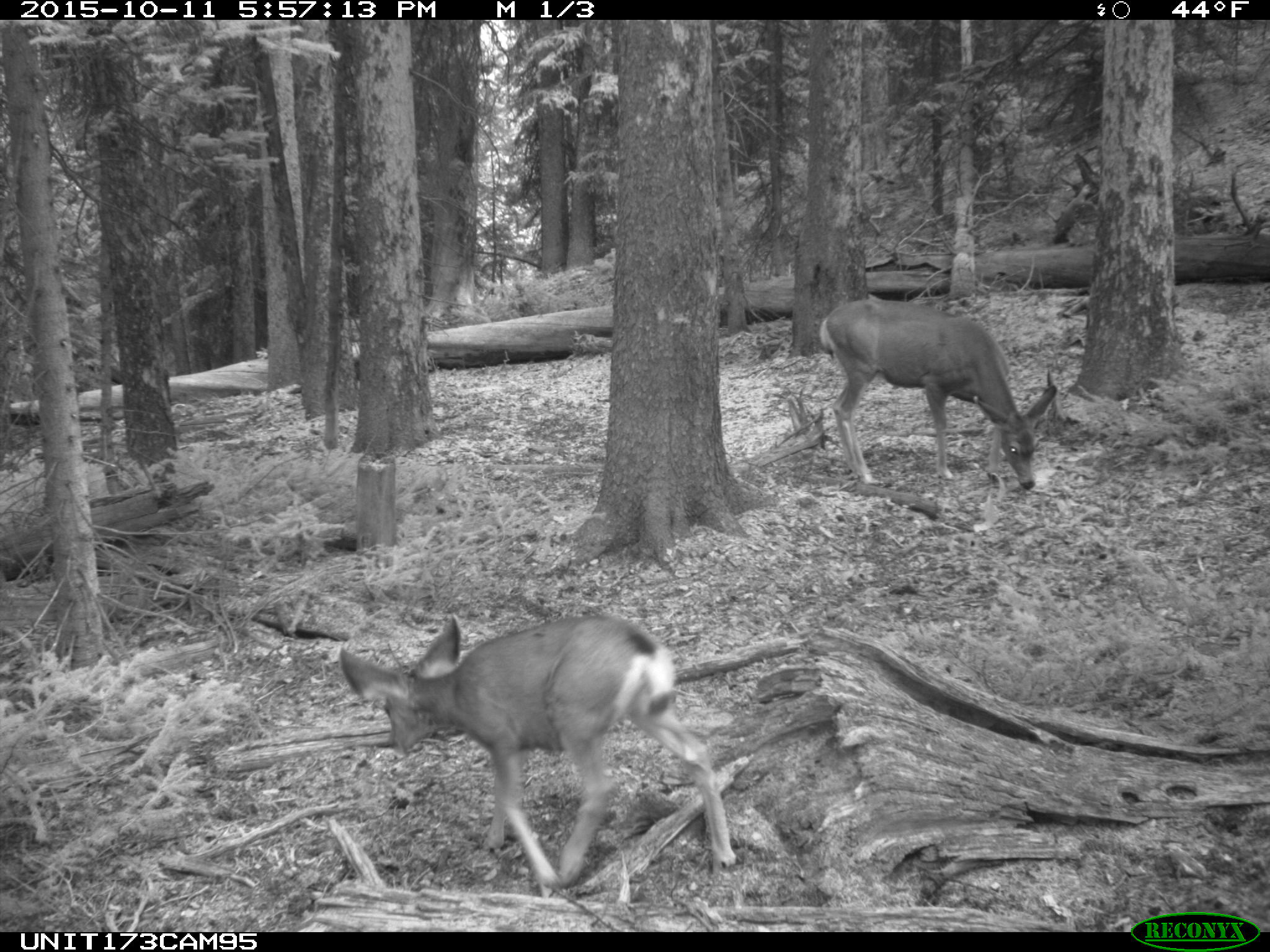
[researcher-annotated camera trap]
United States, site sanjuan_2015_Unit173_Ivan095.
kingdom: Animalia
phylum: Chordata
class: Mammalia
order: Artiodactyla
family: Cervidae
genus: Odocoileus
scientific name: Odocoileus hemionus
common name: mule deer